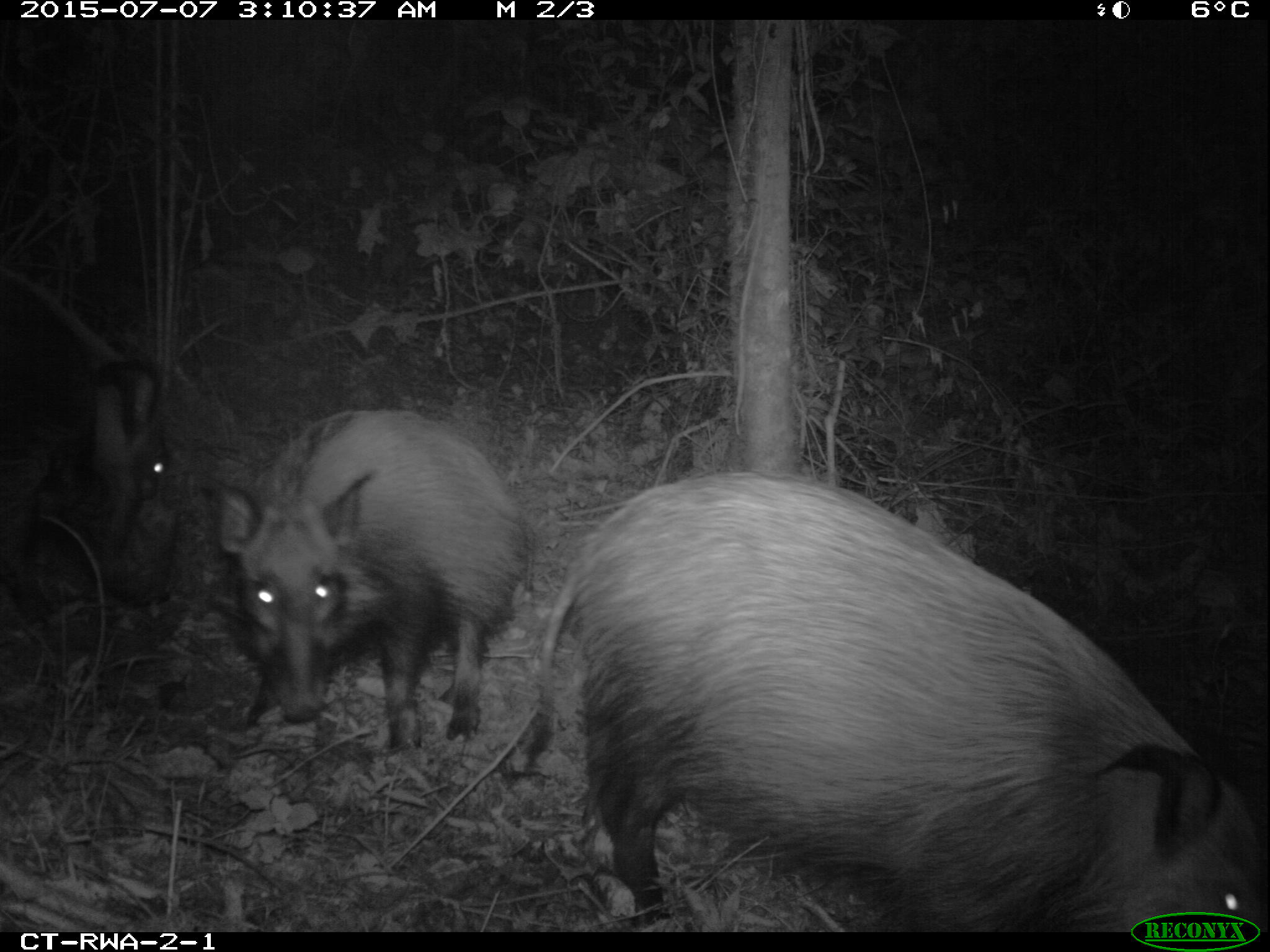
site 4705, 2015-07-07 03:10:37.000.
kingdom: Animalia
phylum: Chordata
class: Mammalia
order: Artiodactyla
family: Suidae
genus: Potamochoerus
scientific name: Potamochoerus larvatus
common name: bushpig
Potamochoerus larvatus (bushpig), count 3.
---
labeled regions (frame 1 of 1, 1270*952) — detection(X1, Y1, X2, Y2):
potamochoerus larvatus: detection(523, 469, 1270, 932); detection(209, 404, 528, 751); detection(0, 279, 190, 655)